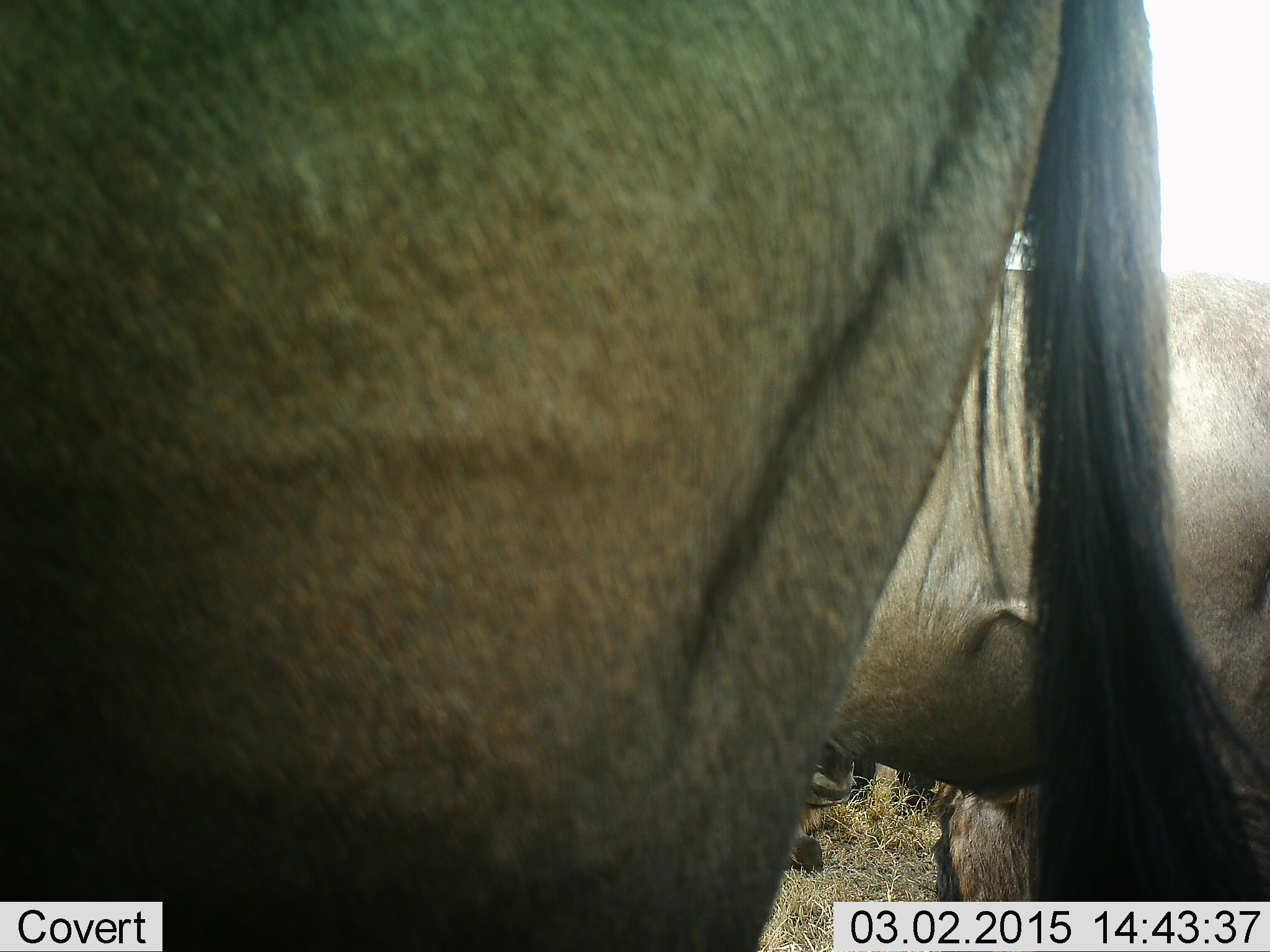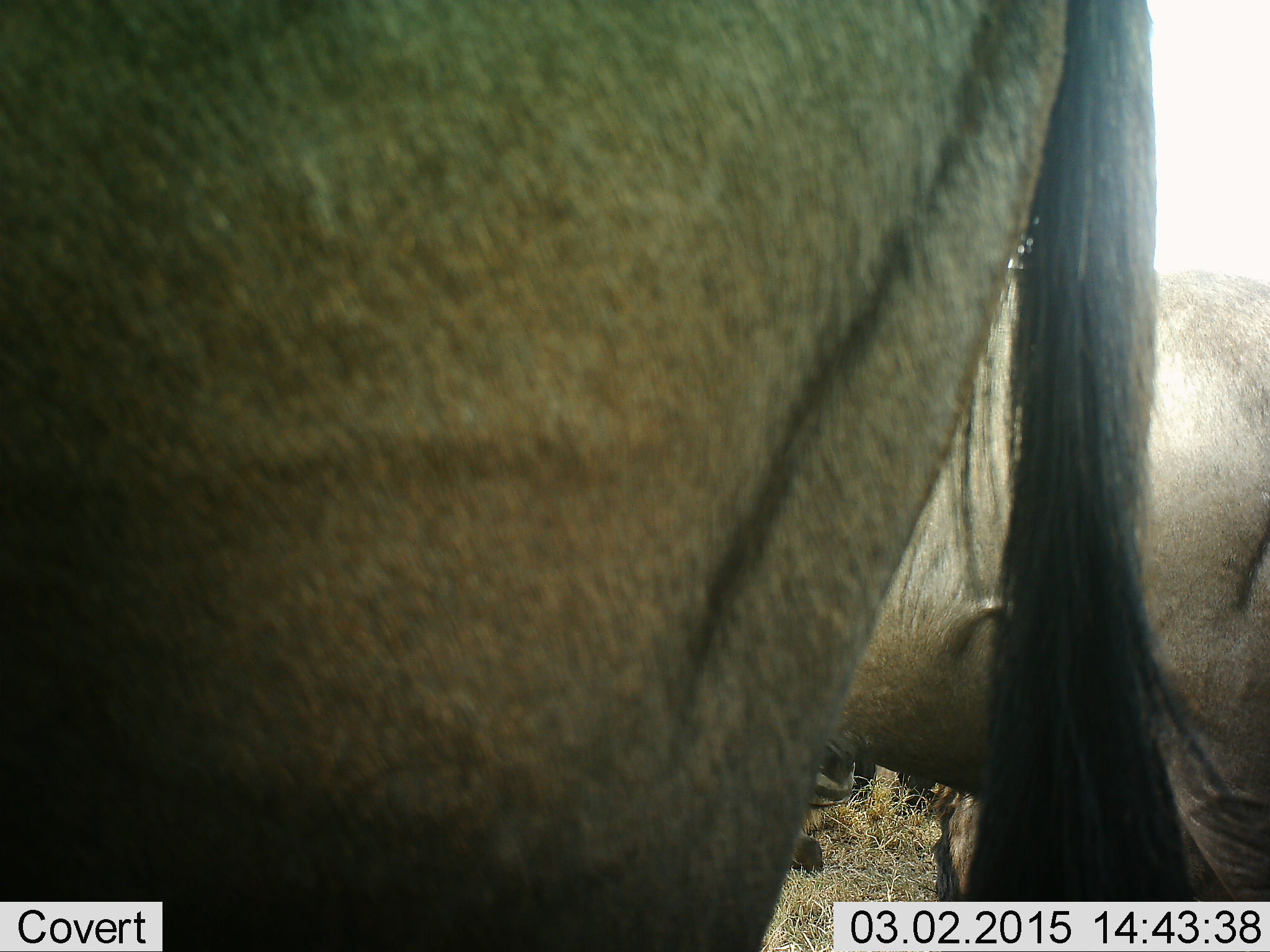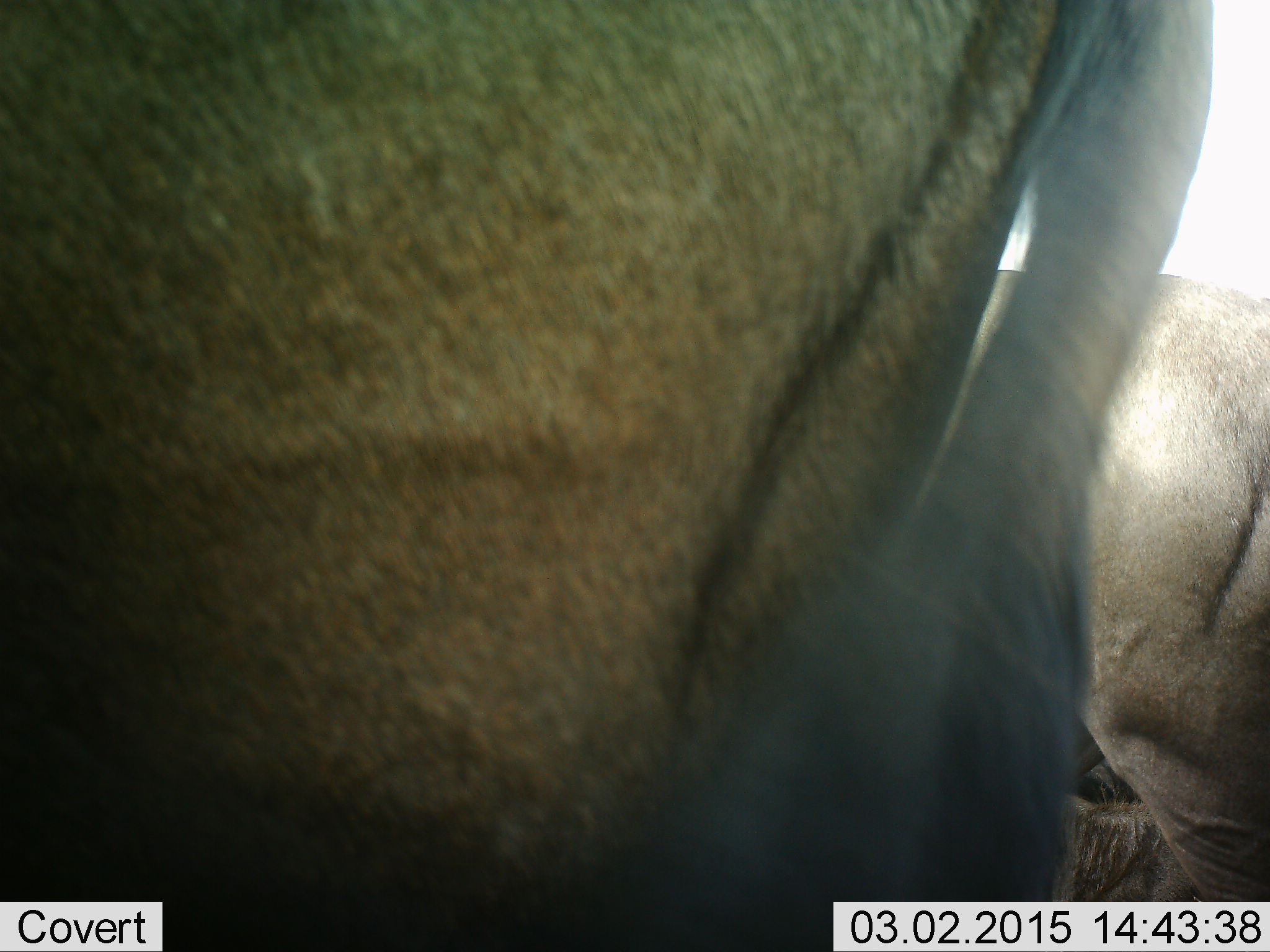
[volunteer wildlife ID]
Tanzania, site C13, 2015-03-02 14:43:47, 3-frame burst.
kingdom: Animalia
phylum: Chordata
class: Mammalia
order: Artiodactyla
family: Bovidae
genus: Connochaetes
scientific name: Connochaetes taurinus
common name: blue wildebeest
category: wildebeest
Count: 3.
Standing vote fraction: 90%.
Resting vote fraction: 30%.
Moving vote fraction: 0%.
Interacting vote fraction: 10%.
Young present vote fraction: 0%.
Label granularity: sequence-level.